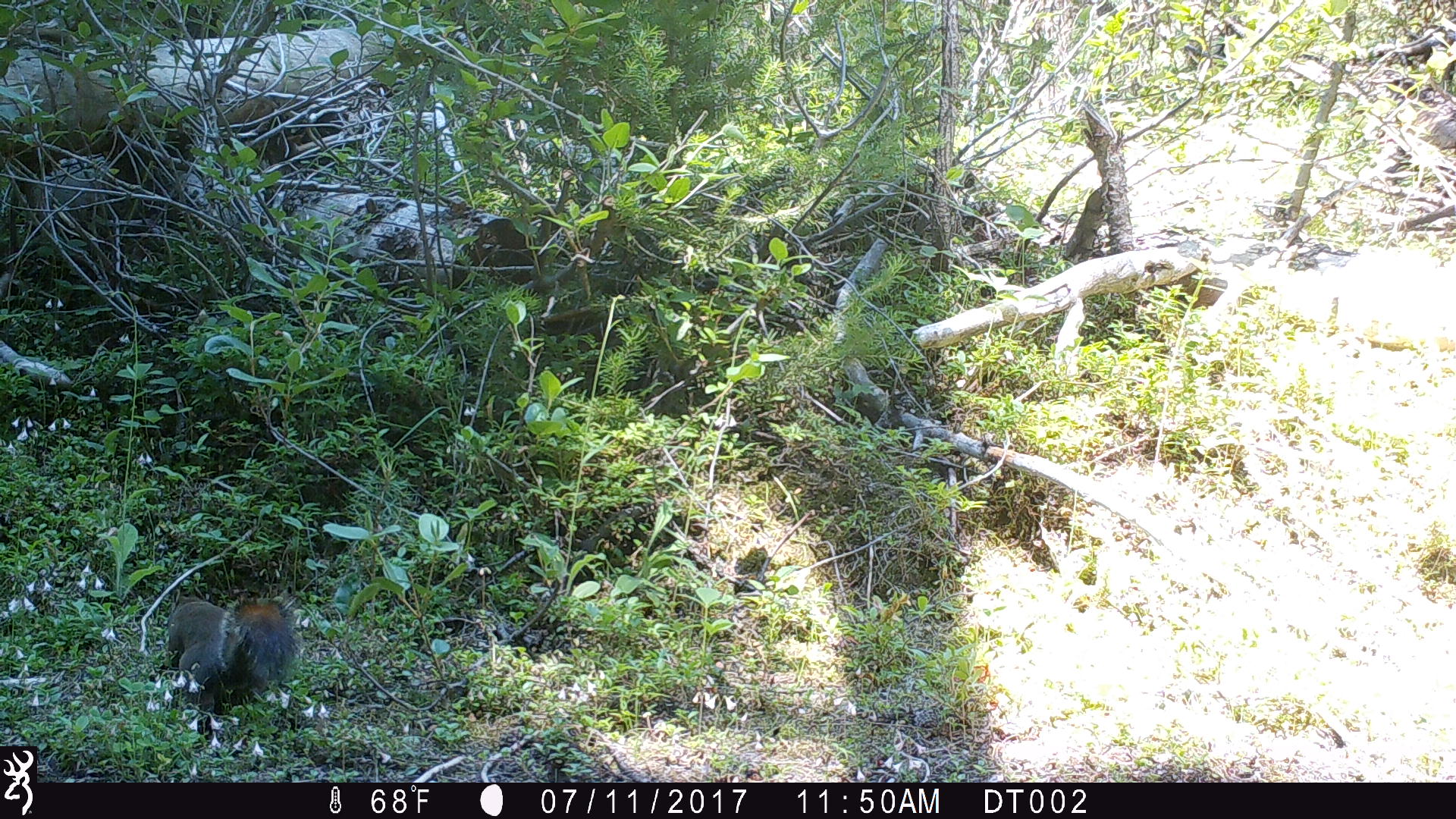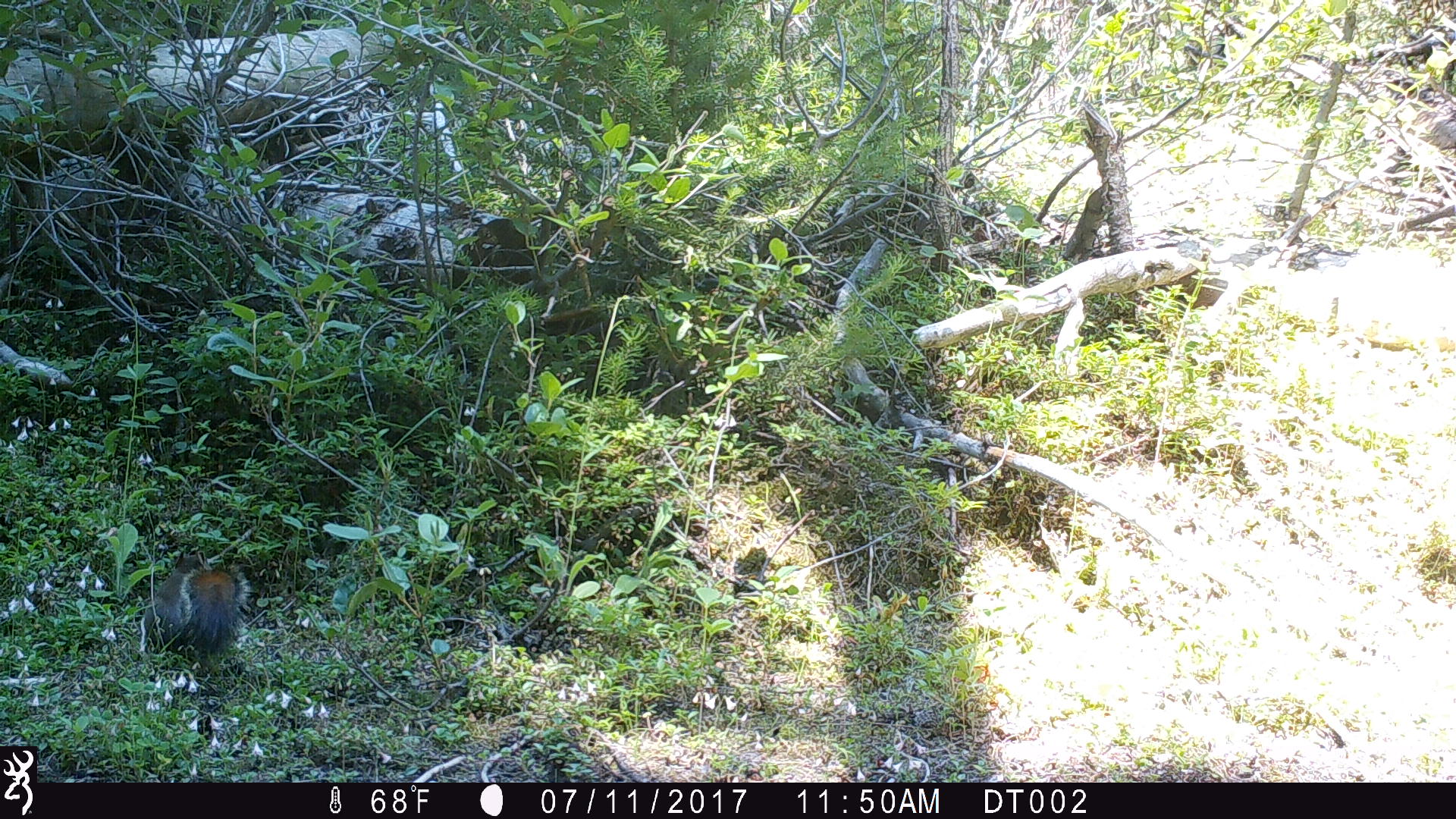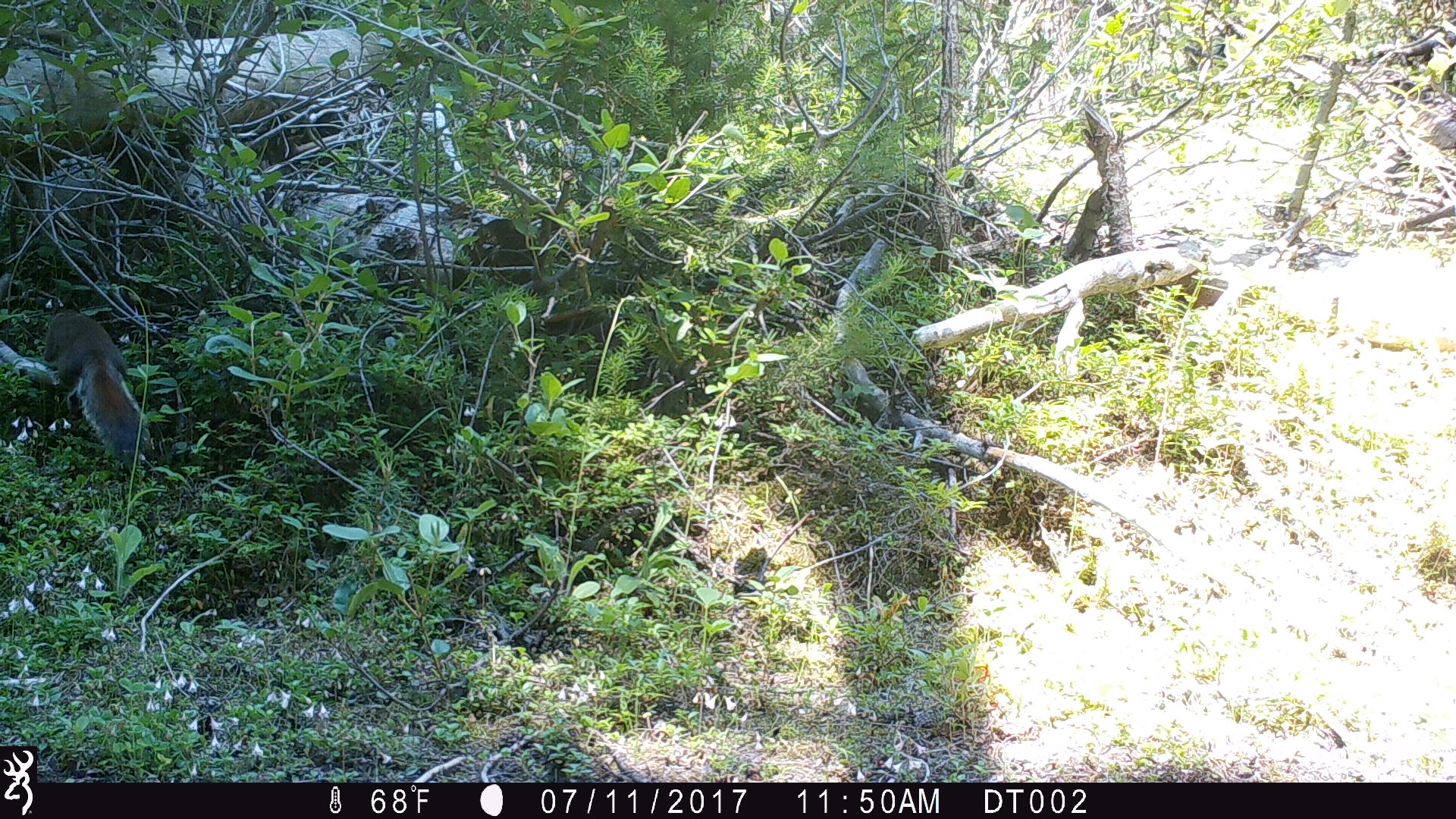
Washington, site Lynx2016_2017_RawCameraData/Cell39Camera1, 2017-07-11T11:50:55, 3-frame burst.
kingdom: Animalia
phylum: Chordata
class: Mammalia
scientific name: Mammalia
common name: small mammal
Small mammal (Mammalia). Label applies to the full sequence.